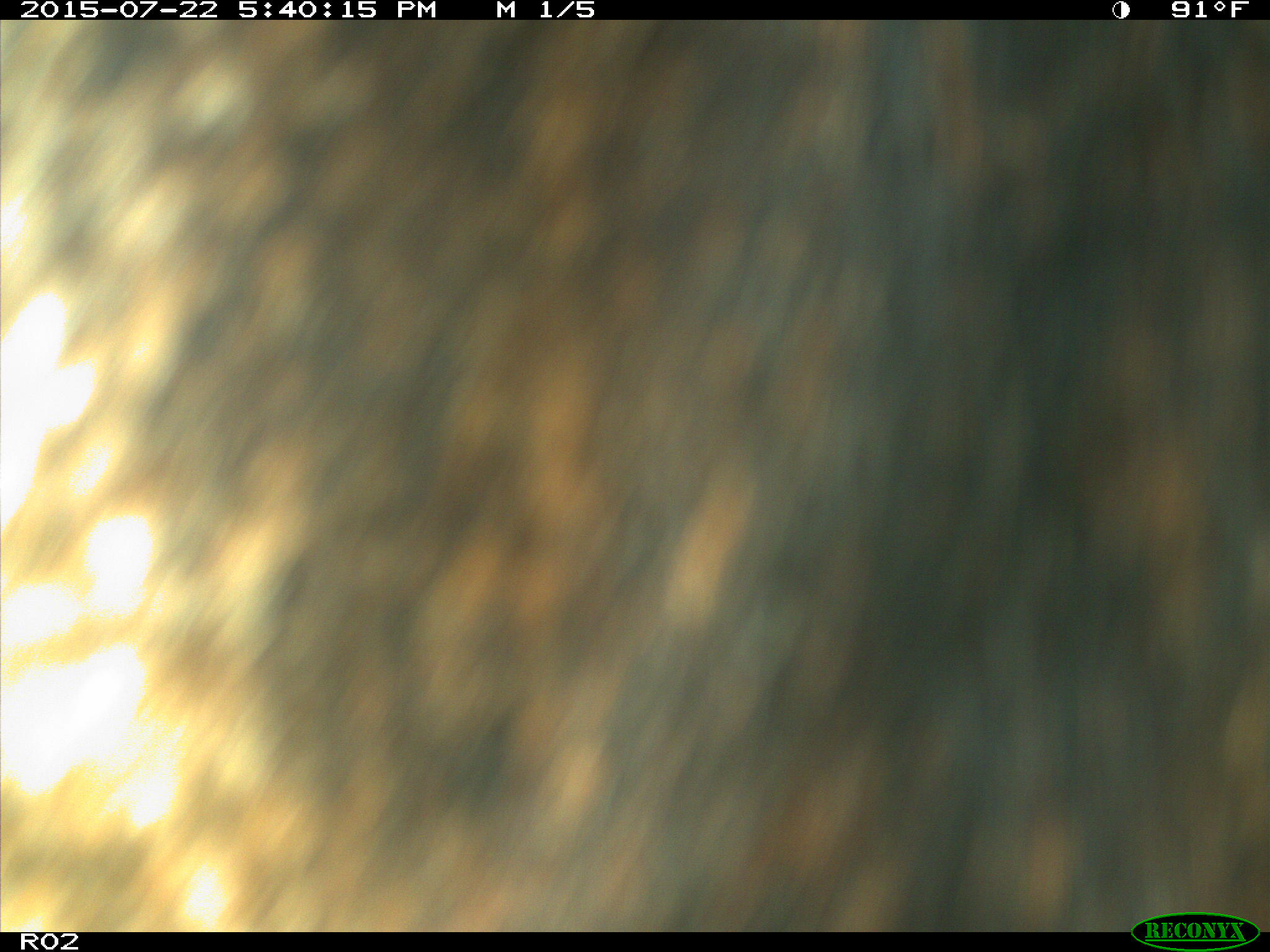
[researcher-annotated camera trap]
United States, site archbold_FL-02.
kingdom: Animalia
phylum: Chordata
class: Mammalia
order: Artiodactyla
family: Bovidae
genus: Bos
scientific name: Bos taurus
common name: domestic cow